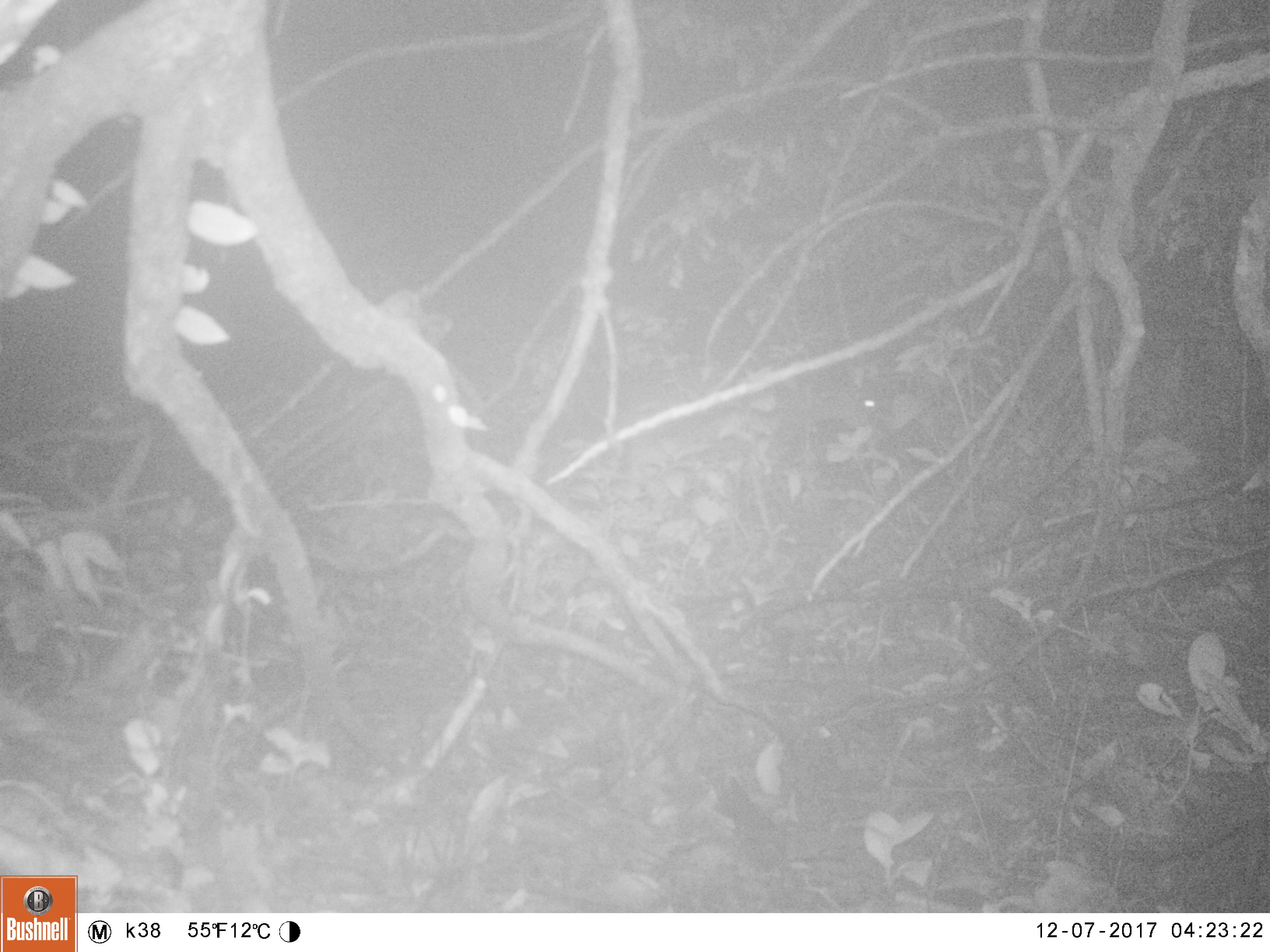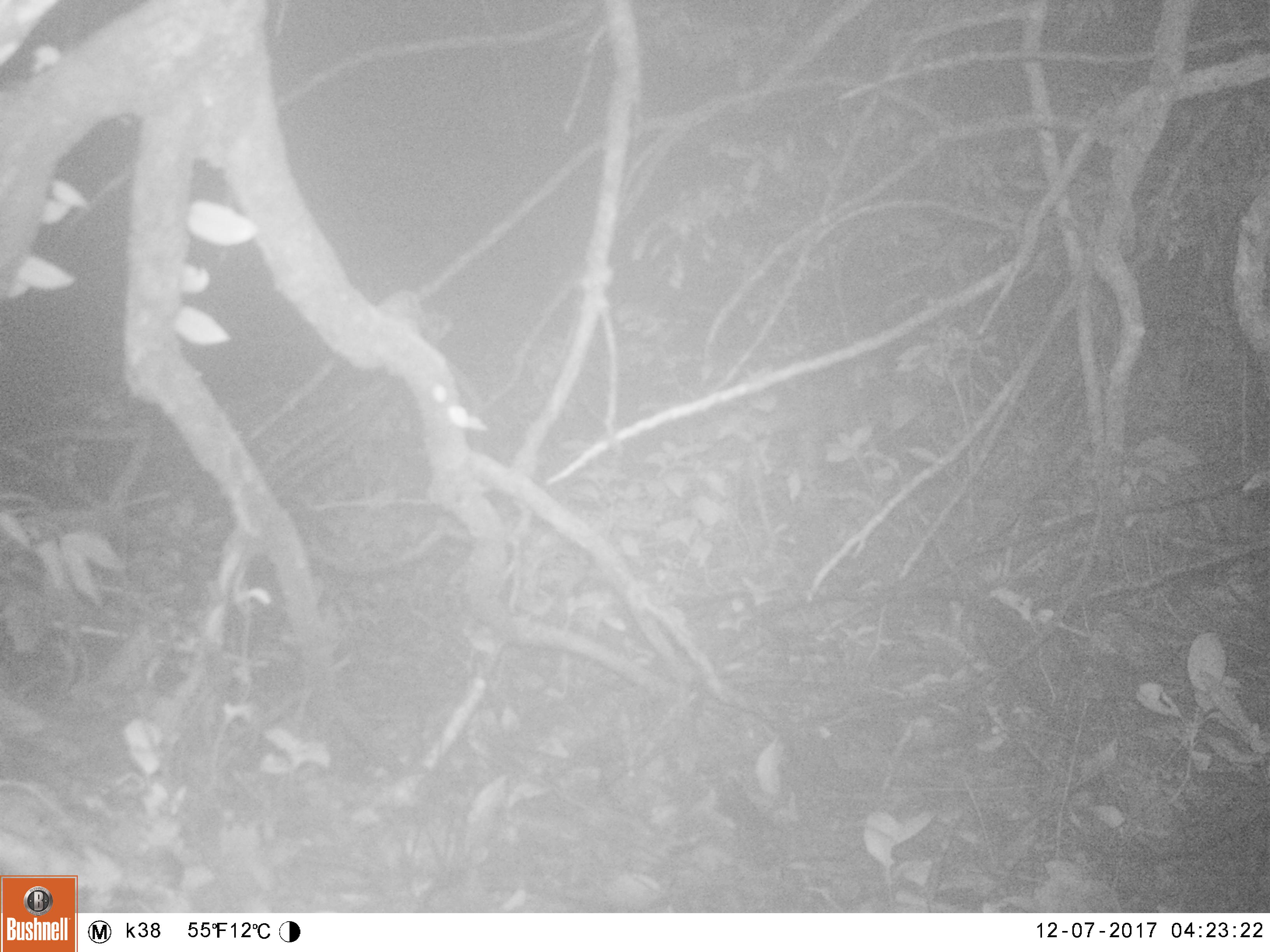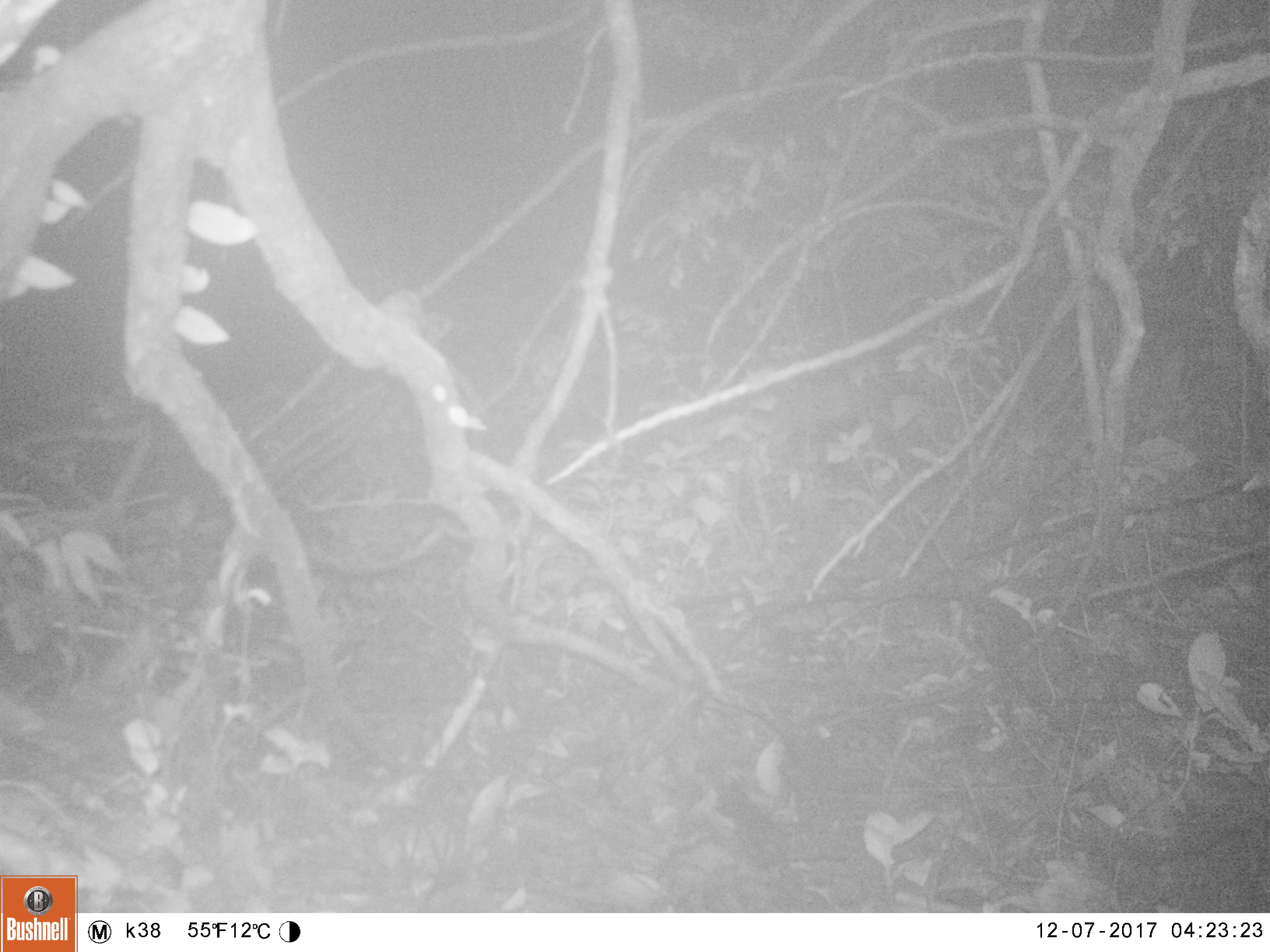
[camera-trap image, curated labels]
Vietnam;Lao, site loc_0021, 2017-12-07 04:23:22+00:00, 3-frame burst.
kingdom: Animalia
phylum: Chordata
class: Mammalia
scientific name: Mammalia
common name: mammal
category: unidentified mammal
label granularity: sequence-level